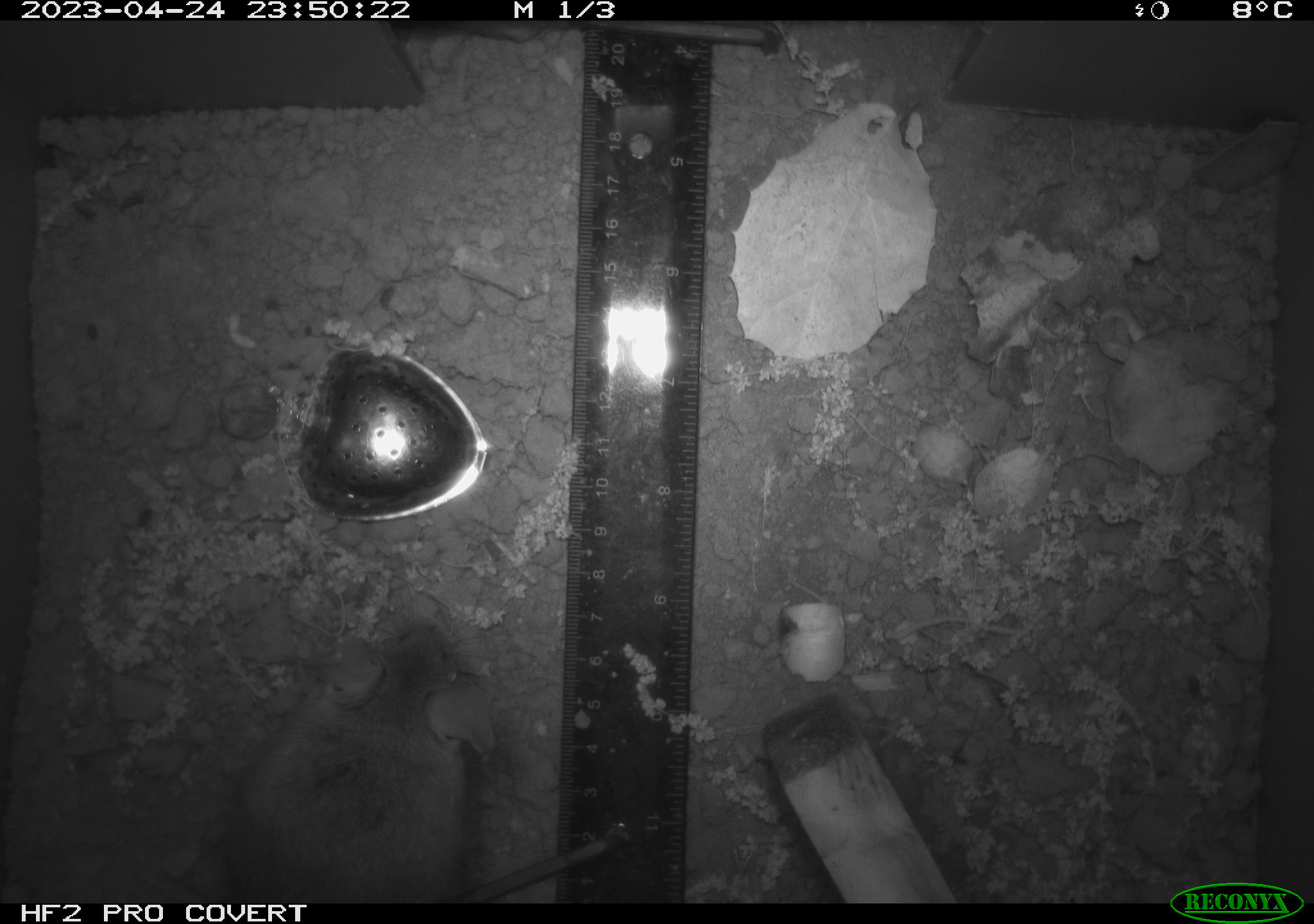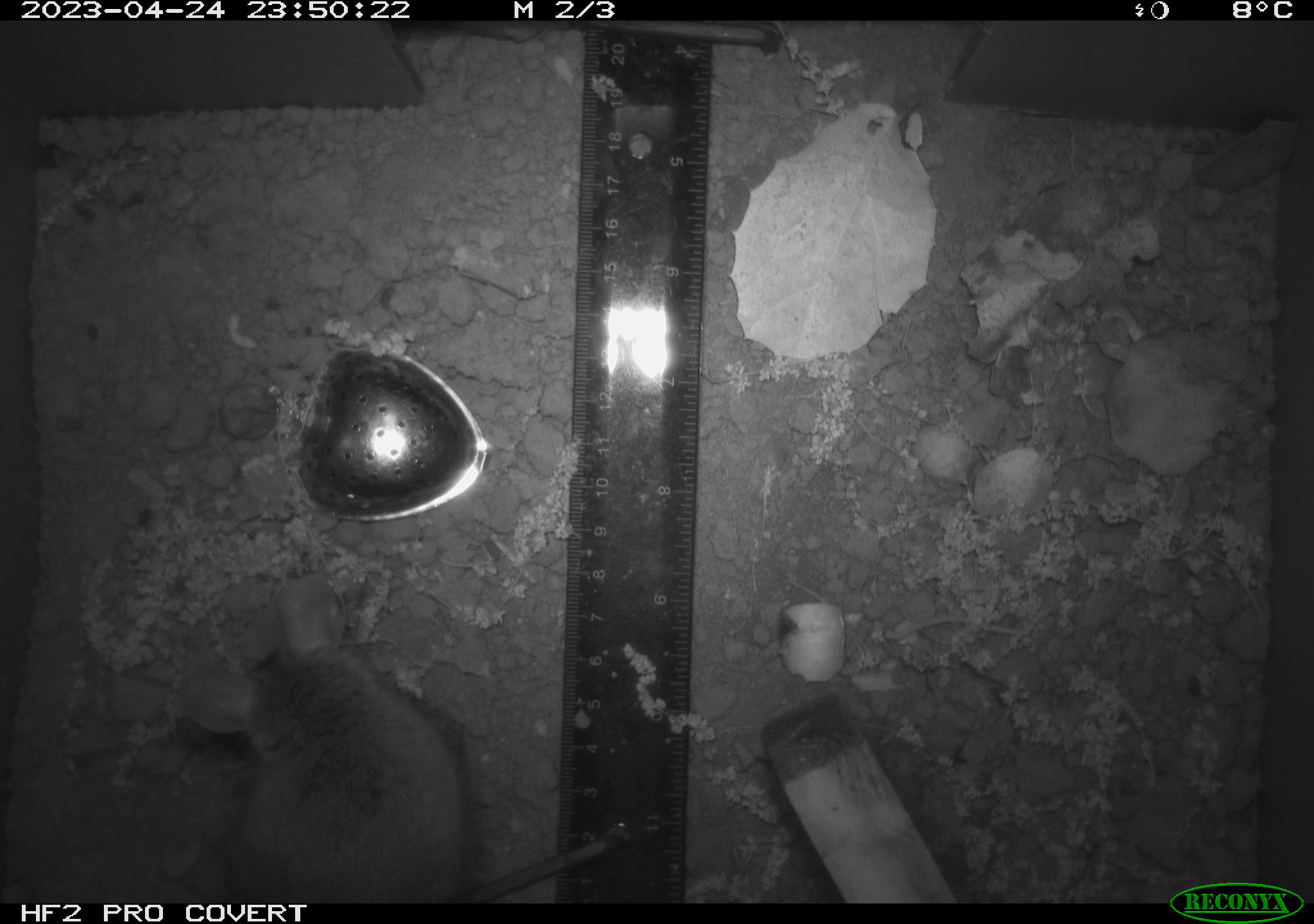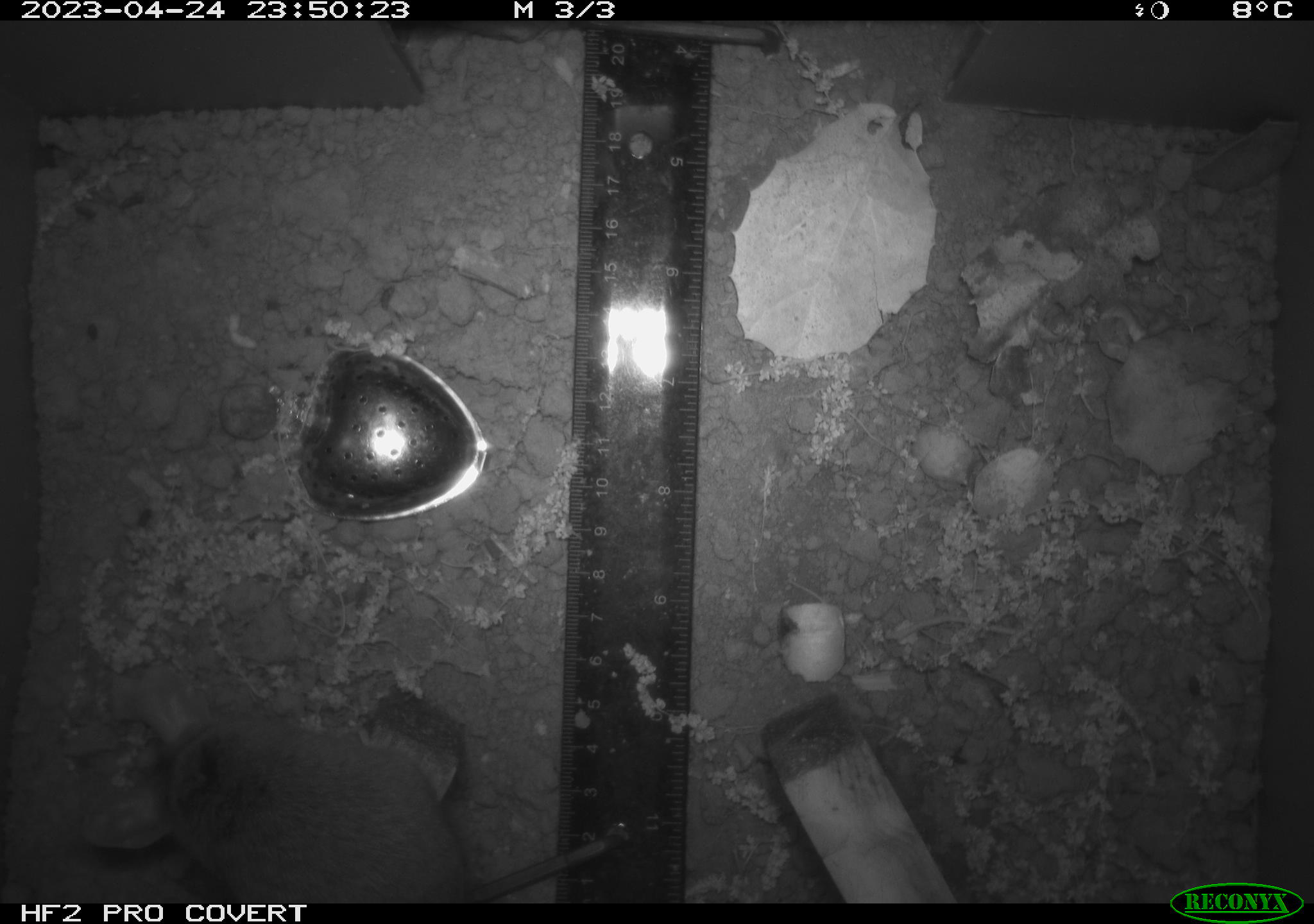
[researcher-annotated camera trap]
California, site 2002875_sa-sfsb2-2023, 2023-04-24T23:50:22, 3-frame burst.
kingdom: Animalia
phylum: Chordata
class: Mammalia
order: Rodentia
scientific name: Rodentia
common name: mouse species